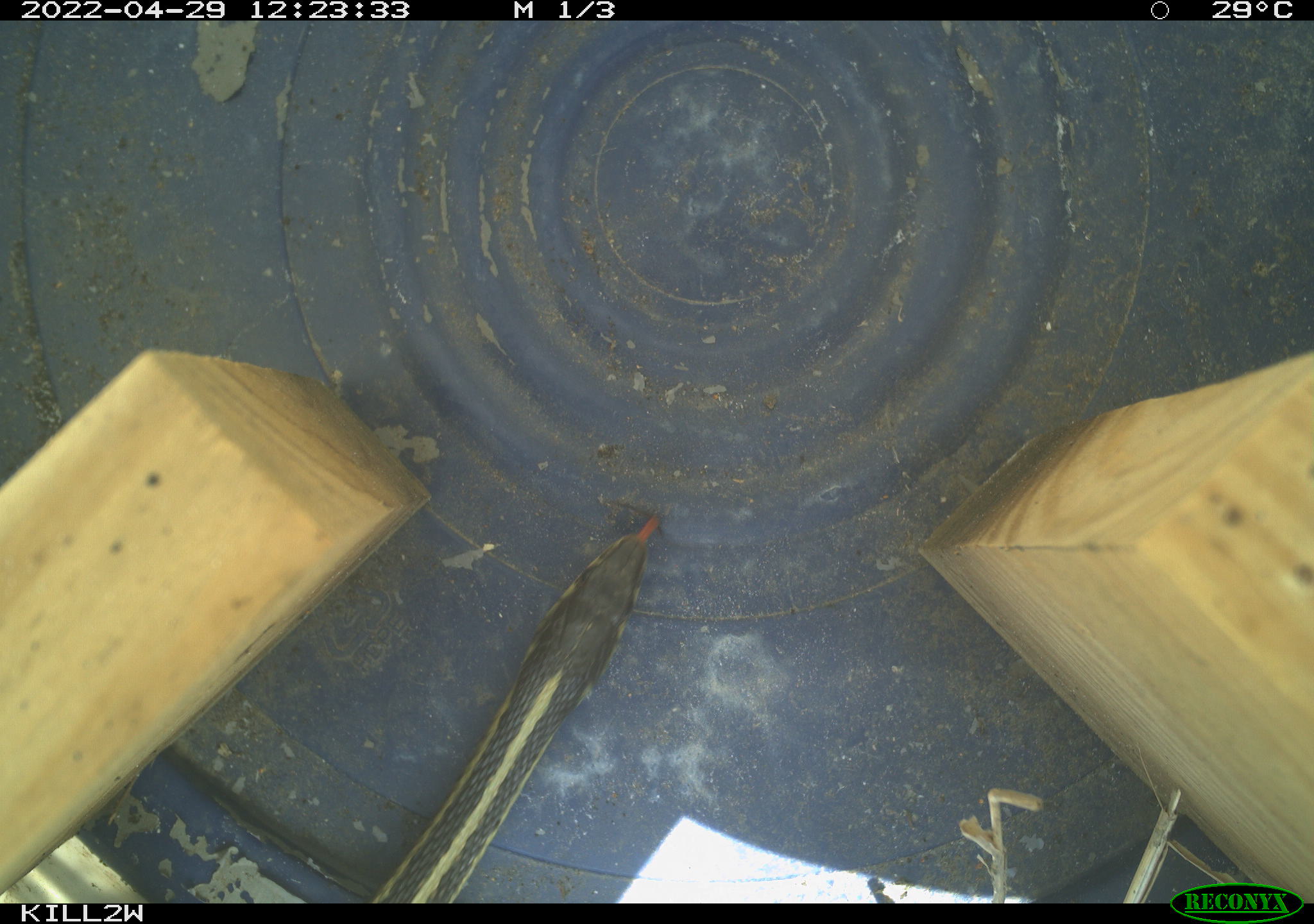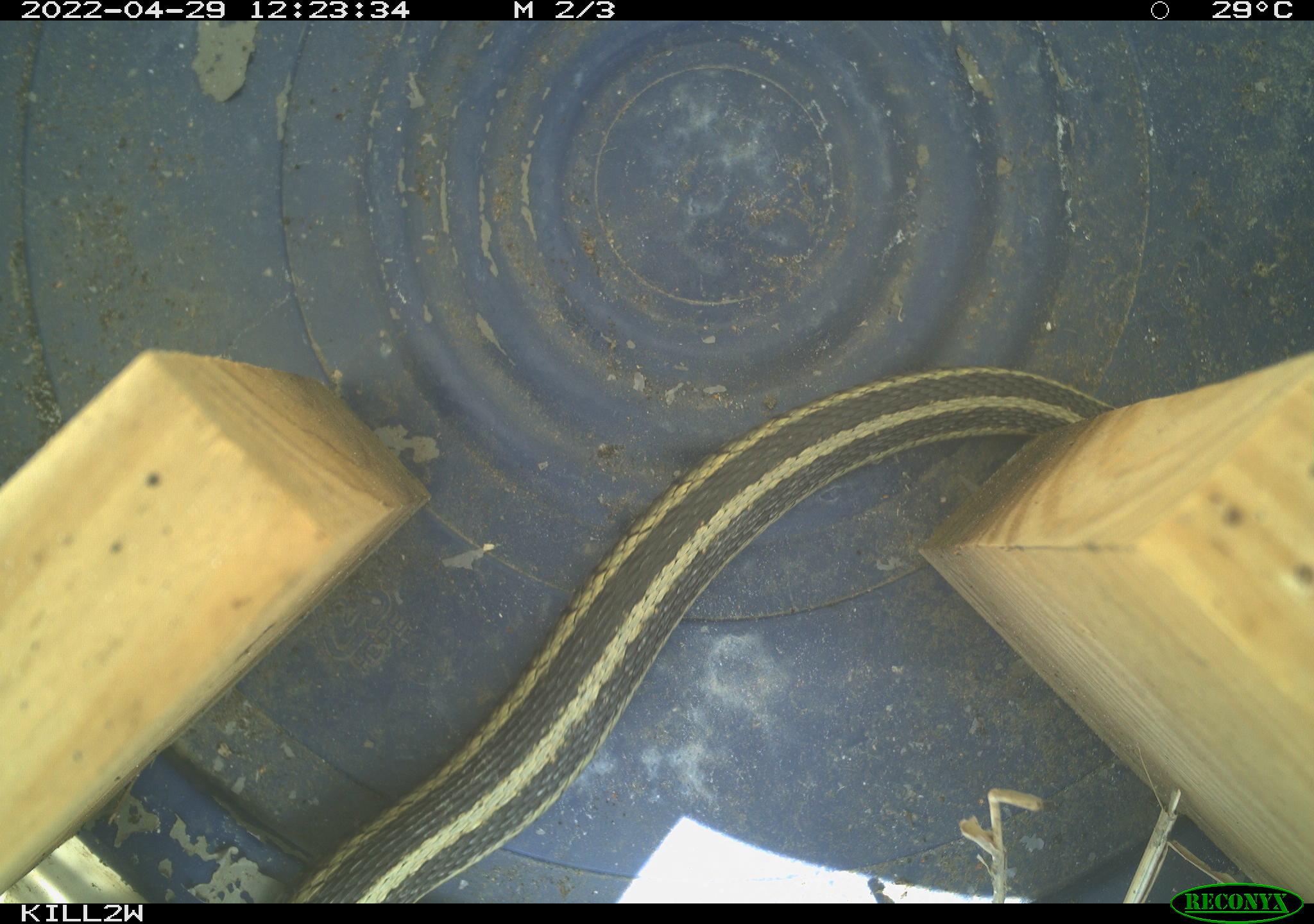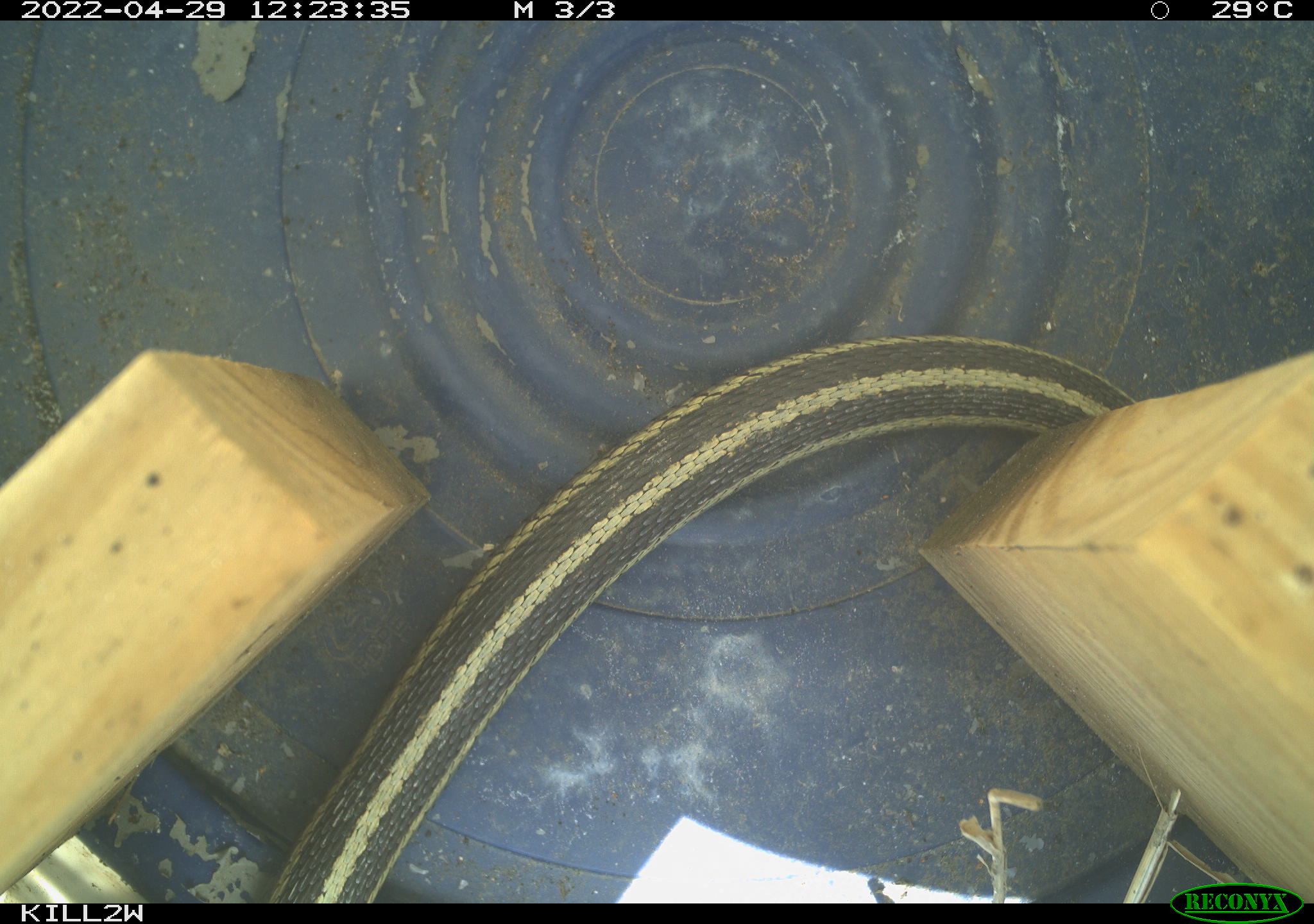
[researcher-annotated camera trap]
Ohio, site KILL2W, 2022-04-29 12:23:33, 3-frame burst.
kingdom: Animalia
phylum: Chordata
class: Reptilia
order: Squamata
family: Colubridae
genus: Thamnophis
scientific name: Thamnophis sirtalis sirtalis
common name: eastern gartersnake